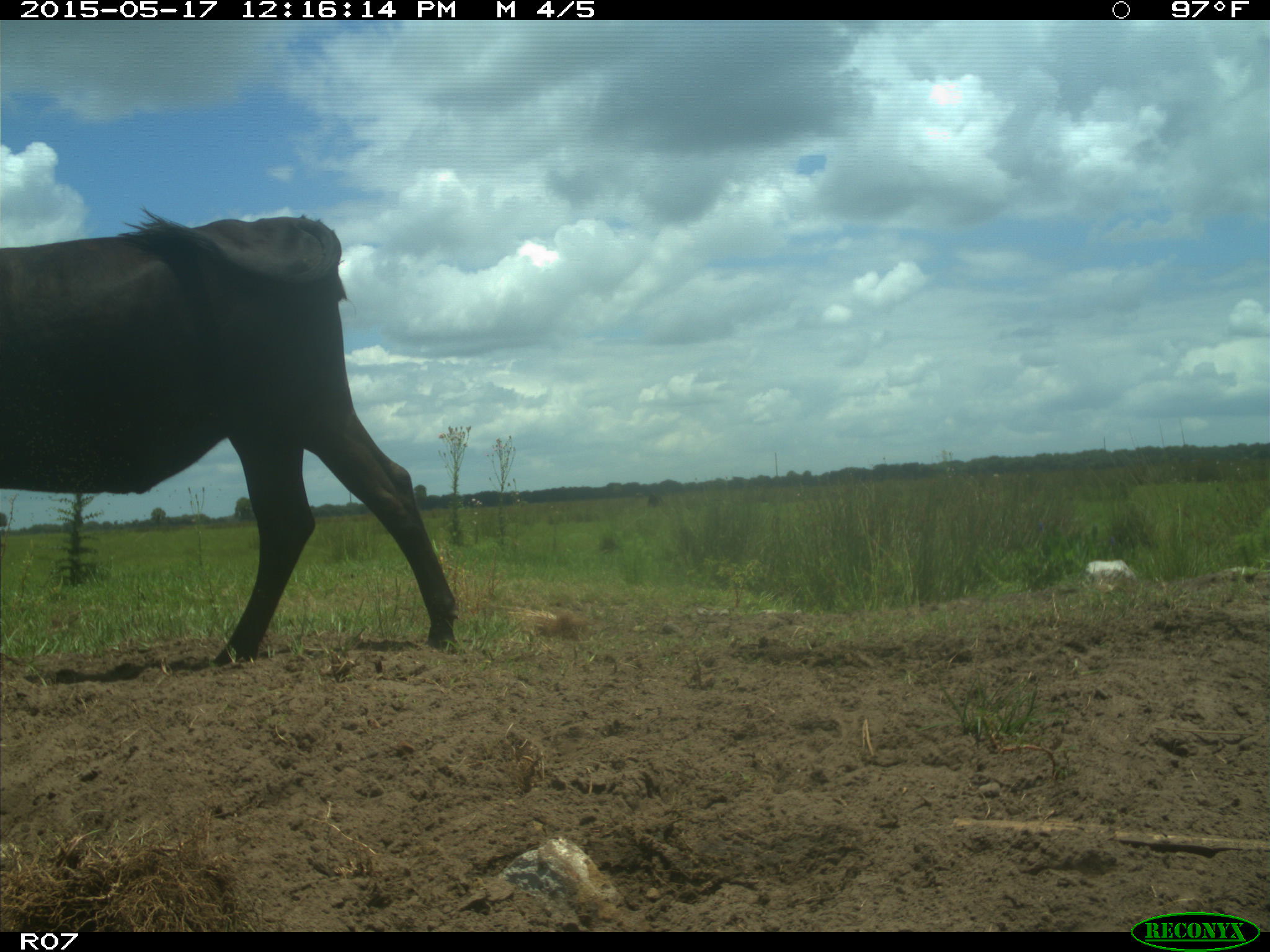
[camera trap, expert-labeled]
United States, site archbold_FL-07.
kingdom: Animalia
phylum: Chordata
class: Mammalia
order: Artiodactyla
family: Bovidae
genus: Bos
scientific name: Bos taurus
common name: domestic cow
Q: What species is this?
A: Bos taurus (domestic cow).